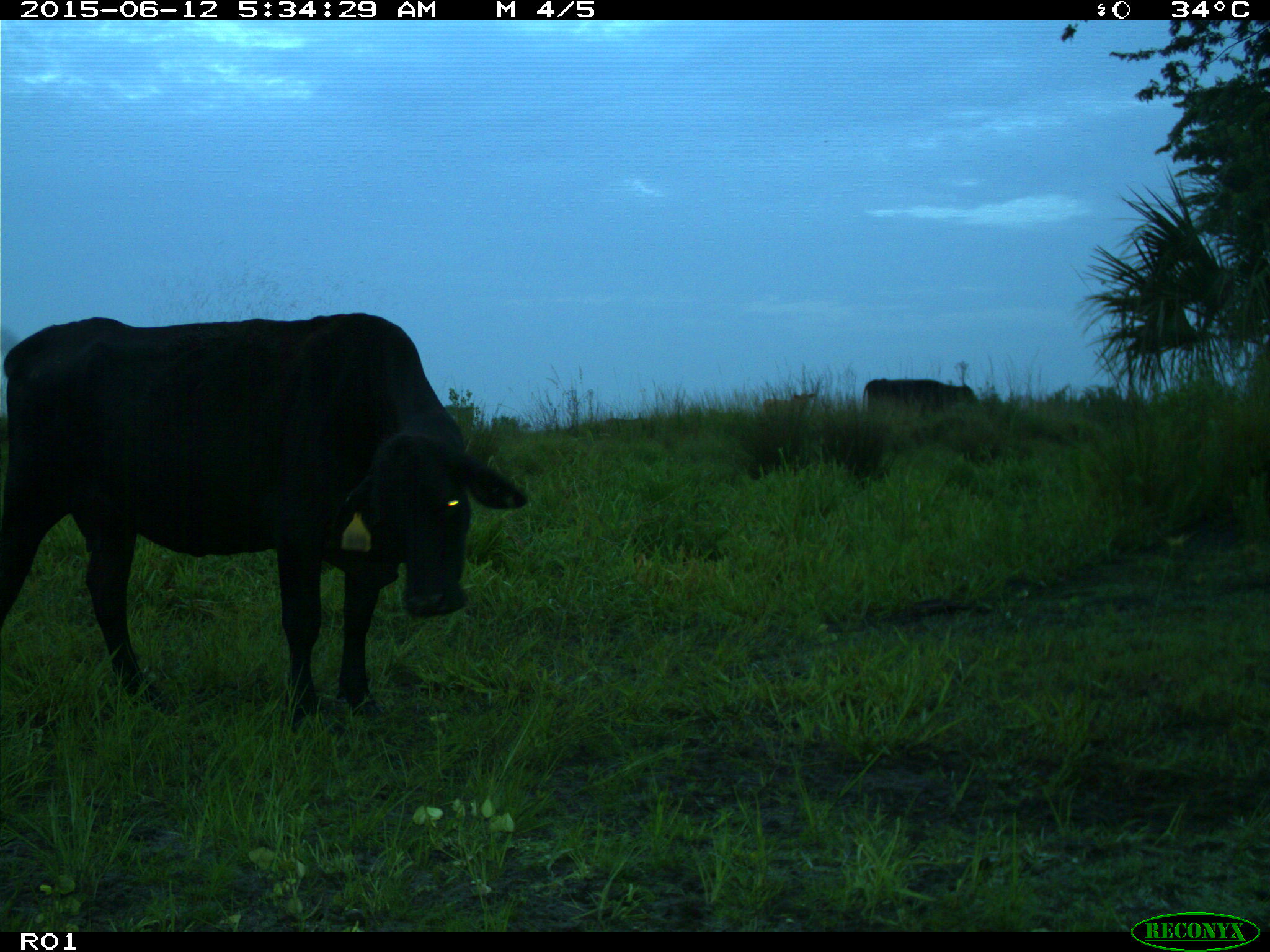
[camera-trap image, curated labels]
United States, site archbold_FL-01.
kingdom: Animalia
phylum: Chordata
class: Mammalia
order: Artiodactyla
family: Bovidae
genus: Bos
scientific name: Bos taurus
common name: domestic cow